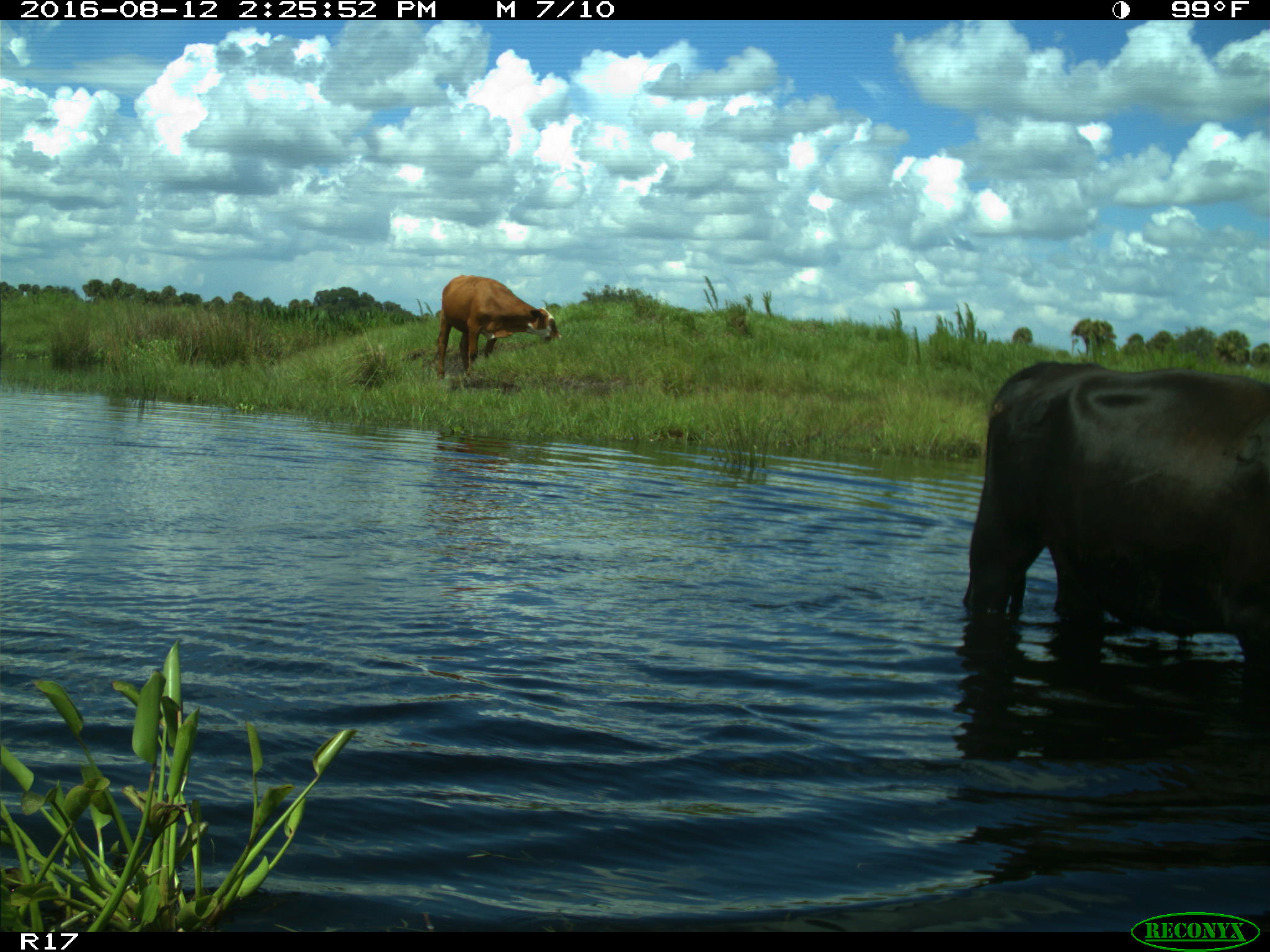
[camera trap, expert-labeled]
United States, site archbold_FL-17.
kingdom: Animalia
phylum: Chordata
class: Mammalia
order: Artiodactyla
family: Bovidae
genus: Bos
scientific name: Bos taurus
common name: domestic cow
Bos taurus (domestic cow).